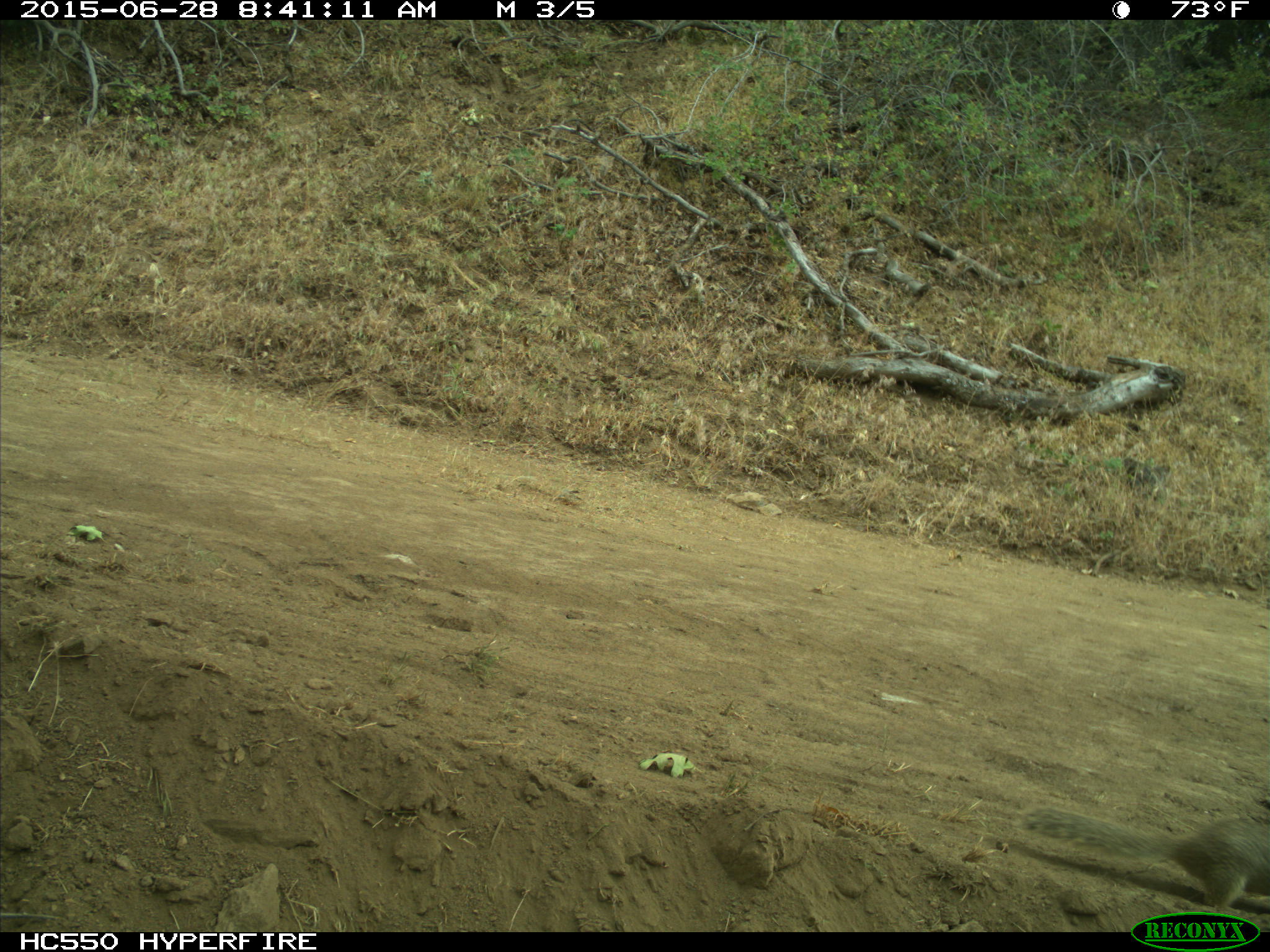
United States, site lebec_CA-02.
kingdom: Animalia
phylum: Chordata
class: Mammalia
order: Rodentia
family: Sciuridae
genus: Otospermophilus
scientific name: Otospermophilus beecheyi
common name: california ground squirrel